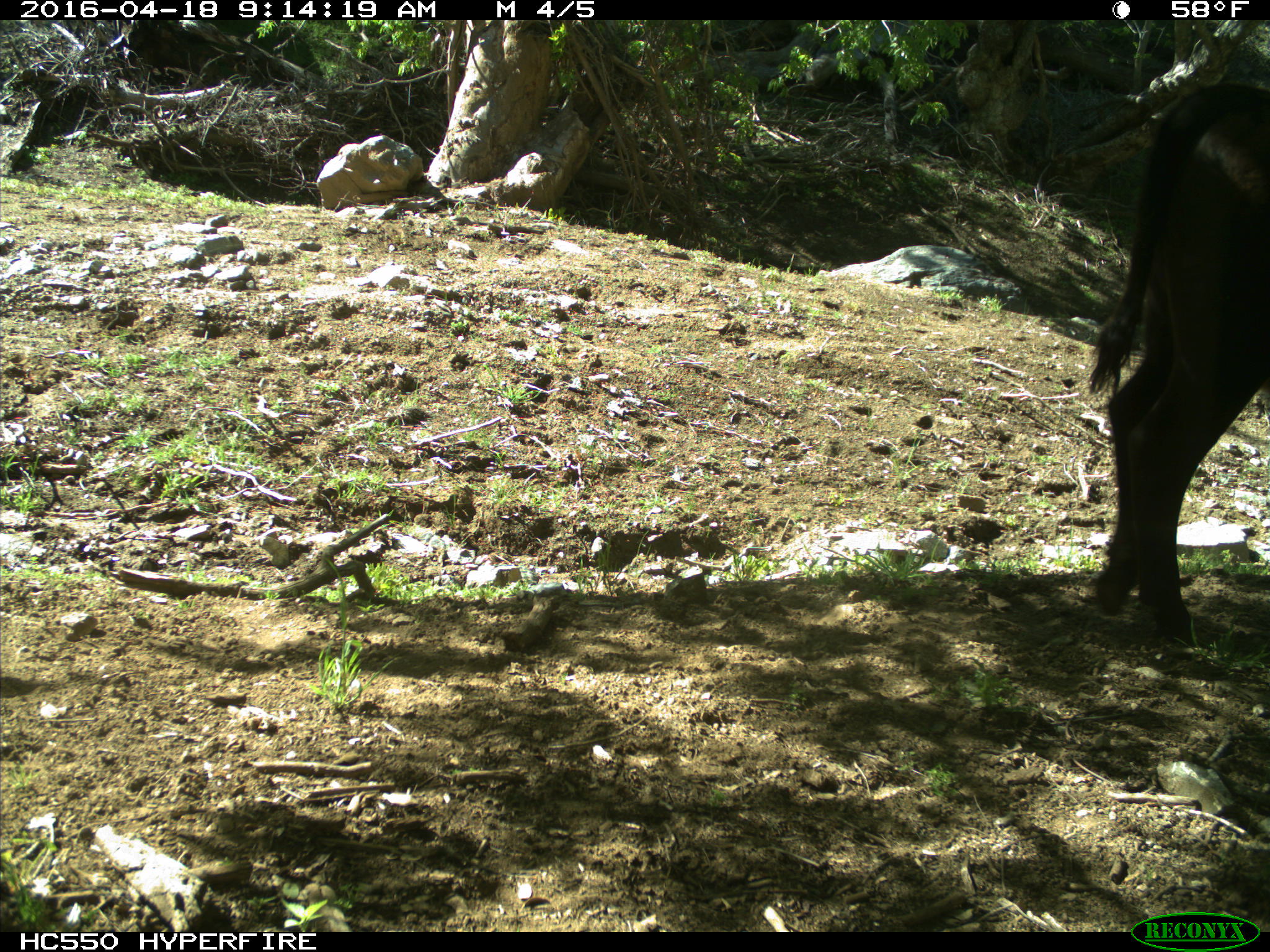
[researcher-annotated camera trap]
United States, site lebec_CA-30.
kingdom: Animalia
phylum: Chordata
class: Mammalia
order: Artiodactyla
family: Bovidae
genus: Bos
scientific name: Bos taurus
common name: domestic cow